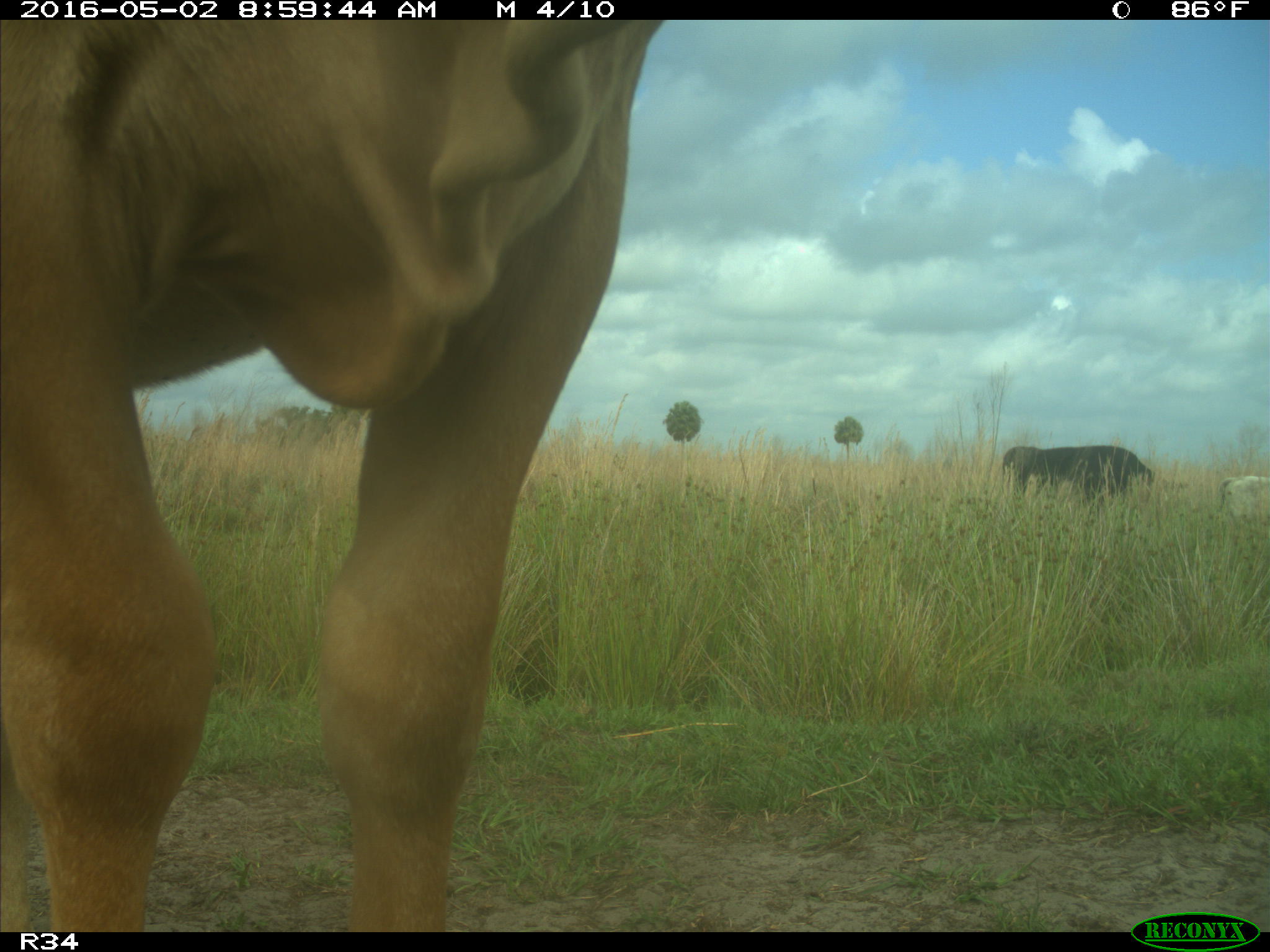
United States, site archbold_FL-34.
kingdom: Animalia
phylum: Chordata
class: Mammalia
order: Artiodactyla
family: Bovidae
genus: Bos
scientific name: Bos taurus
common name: domestic cow